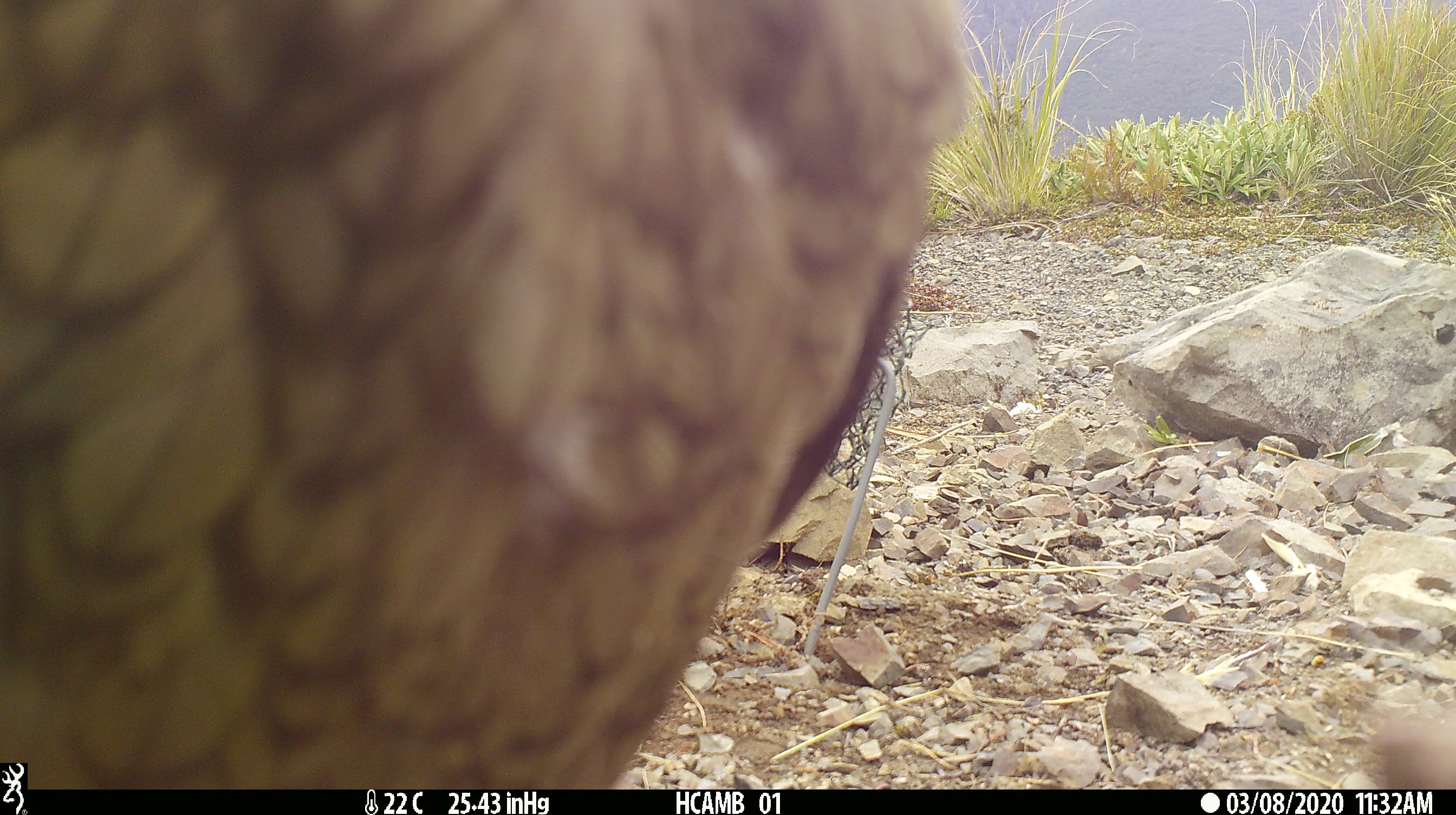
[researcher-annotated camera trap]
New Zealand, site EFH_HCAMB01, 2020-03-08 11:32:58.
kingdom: Animalia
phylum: Chordata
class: Aves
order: Psittaciformes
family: Strigopidae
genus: Nestor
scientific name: Nestor notabilis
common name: kea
Kea (Nestor notabilis).